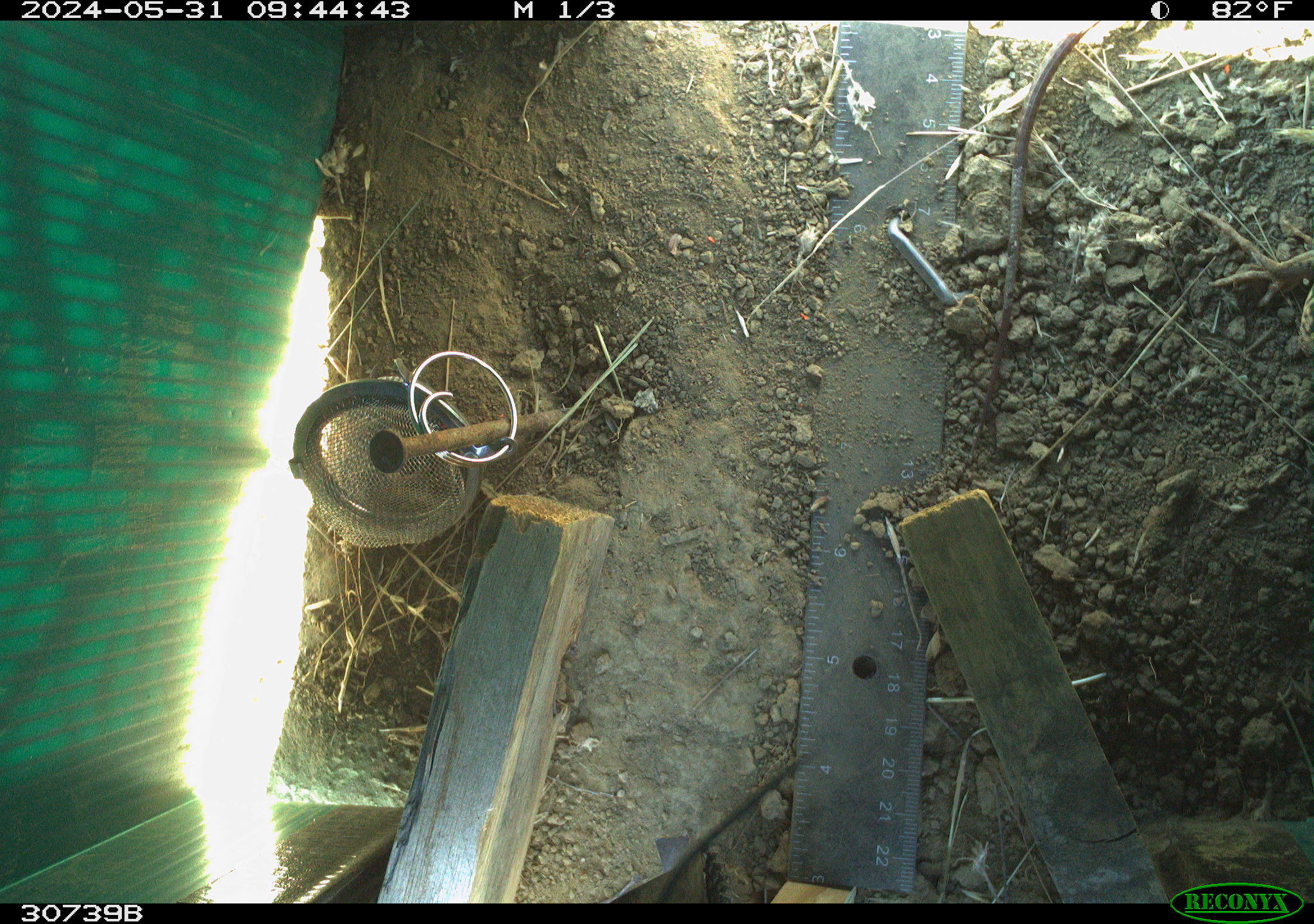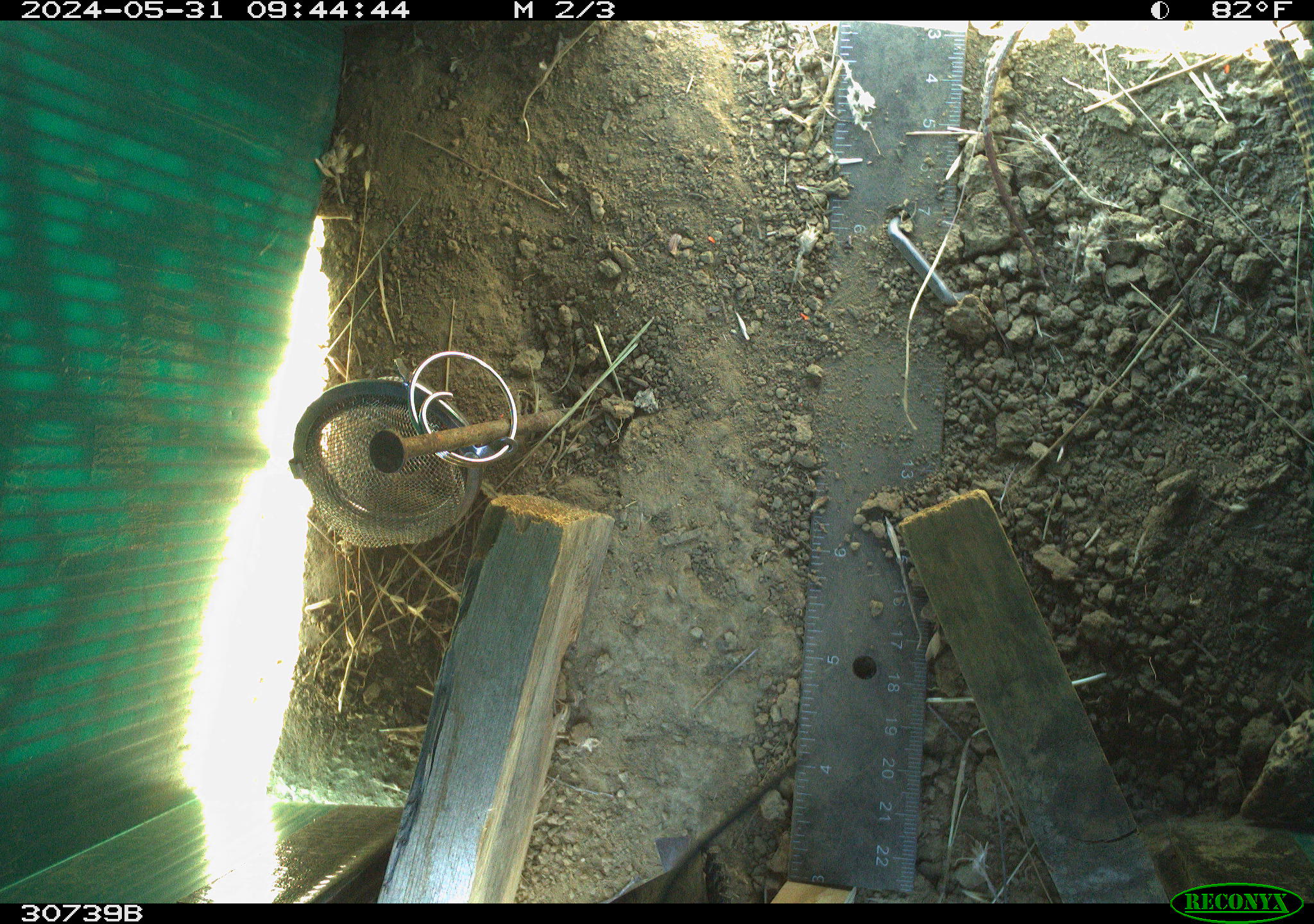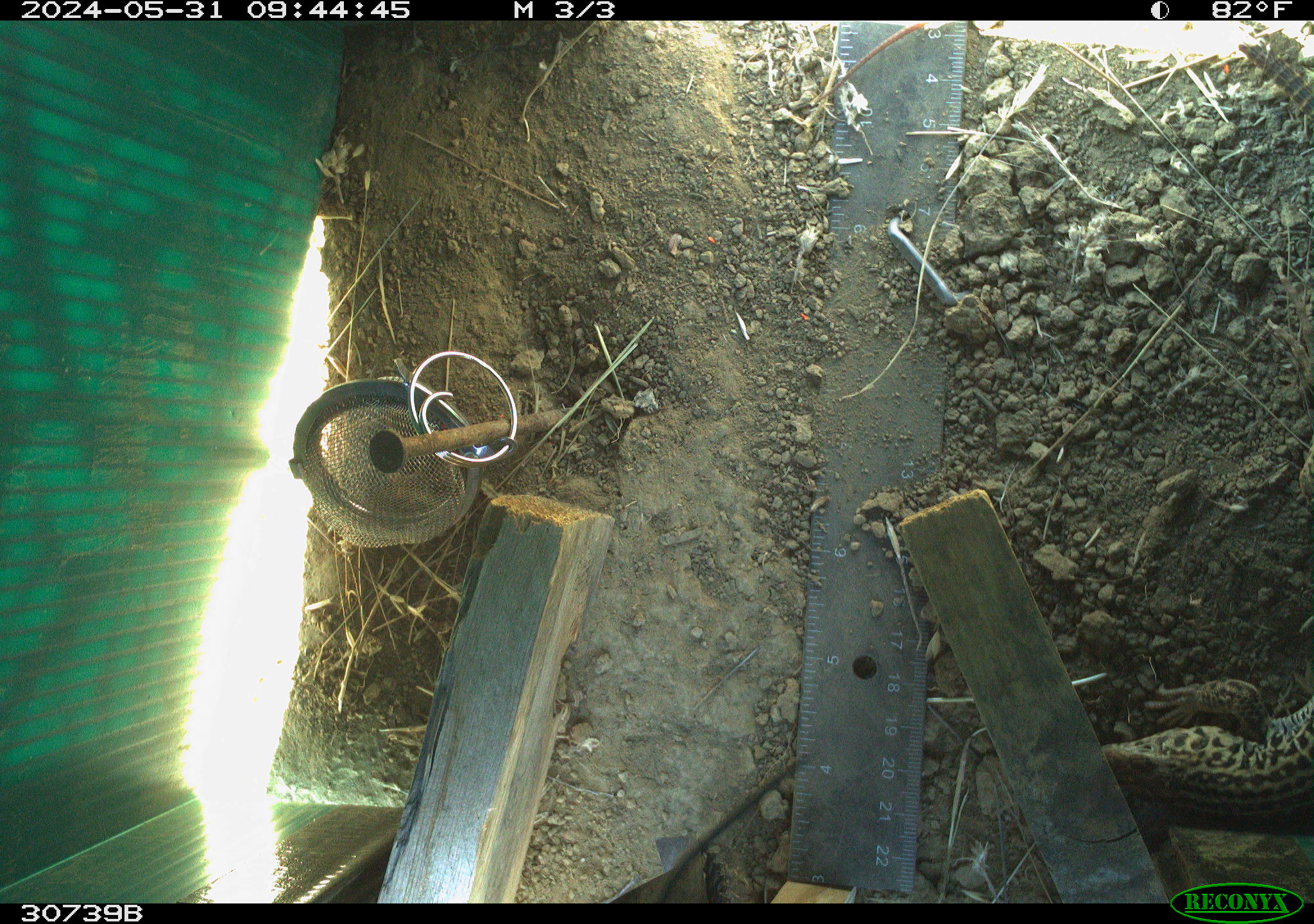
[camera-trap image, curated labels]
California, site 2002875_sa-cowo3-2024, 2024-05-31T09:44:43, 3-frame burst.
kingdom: Animalia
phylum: Chordata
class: Reptilia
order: Squamata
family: Teiidae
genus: Aspidoscelis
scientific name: Aspidoscelis tigris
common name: western whiptail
Western whiptail (Aspidoscelis tigris).